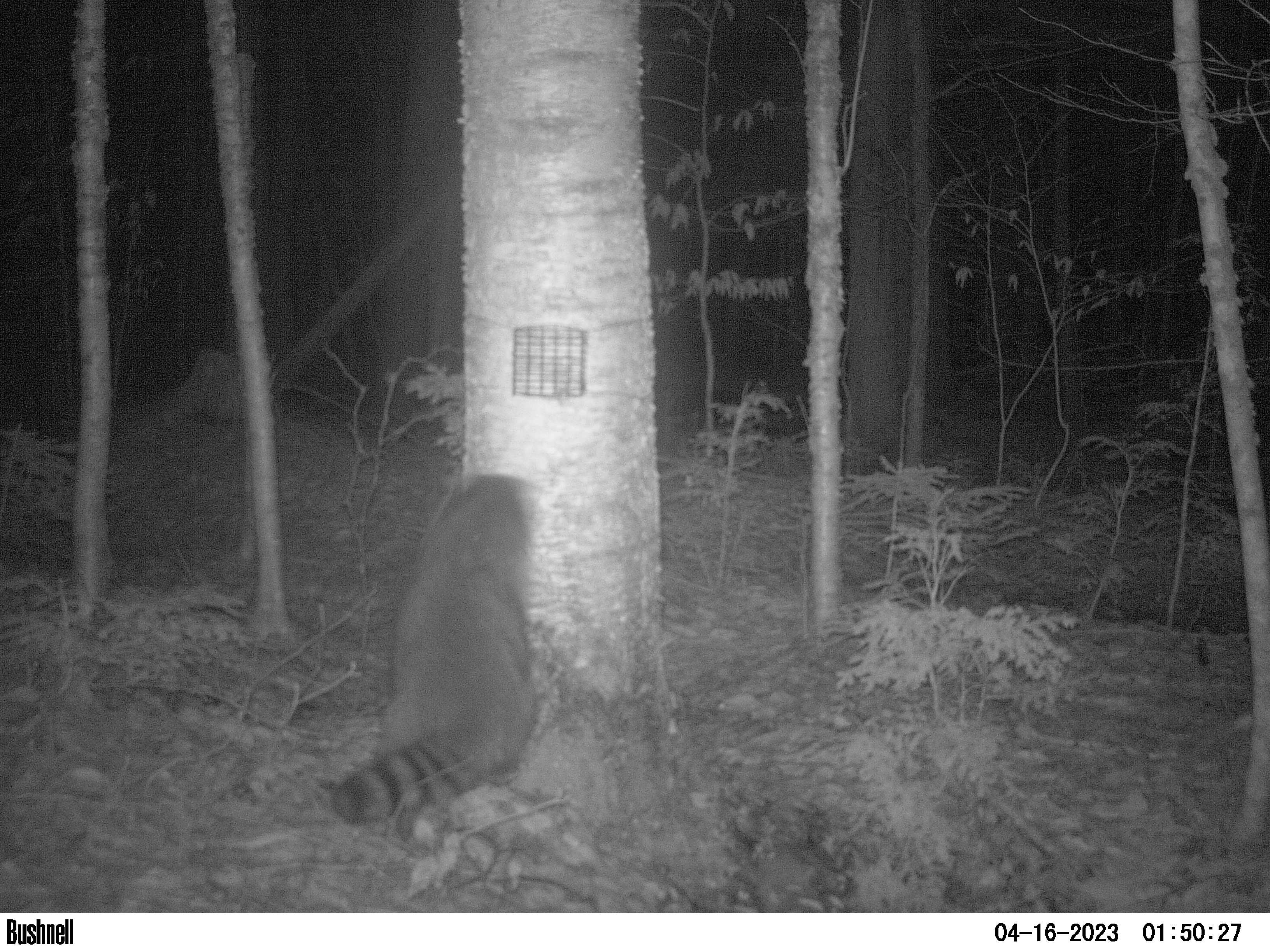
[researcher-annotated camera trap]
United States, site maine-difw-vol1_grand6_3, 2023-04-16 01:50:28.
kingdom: Animalia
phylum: Chordata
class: Mammalia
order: Carnivora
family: Procyonidae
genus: Procyon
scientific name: Procyon lotor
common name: raccoon